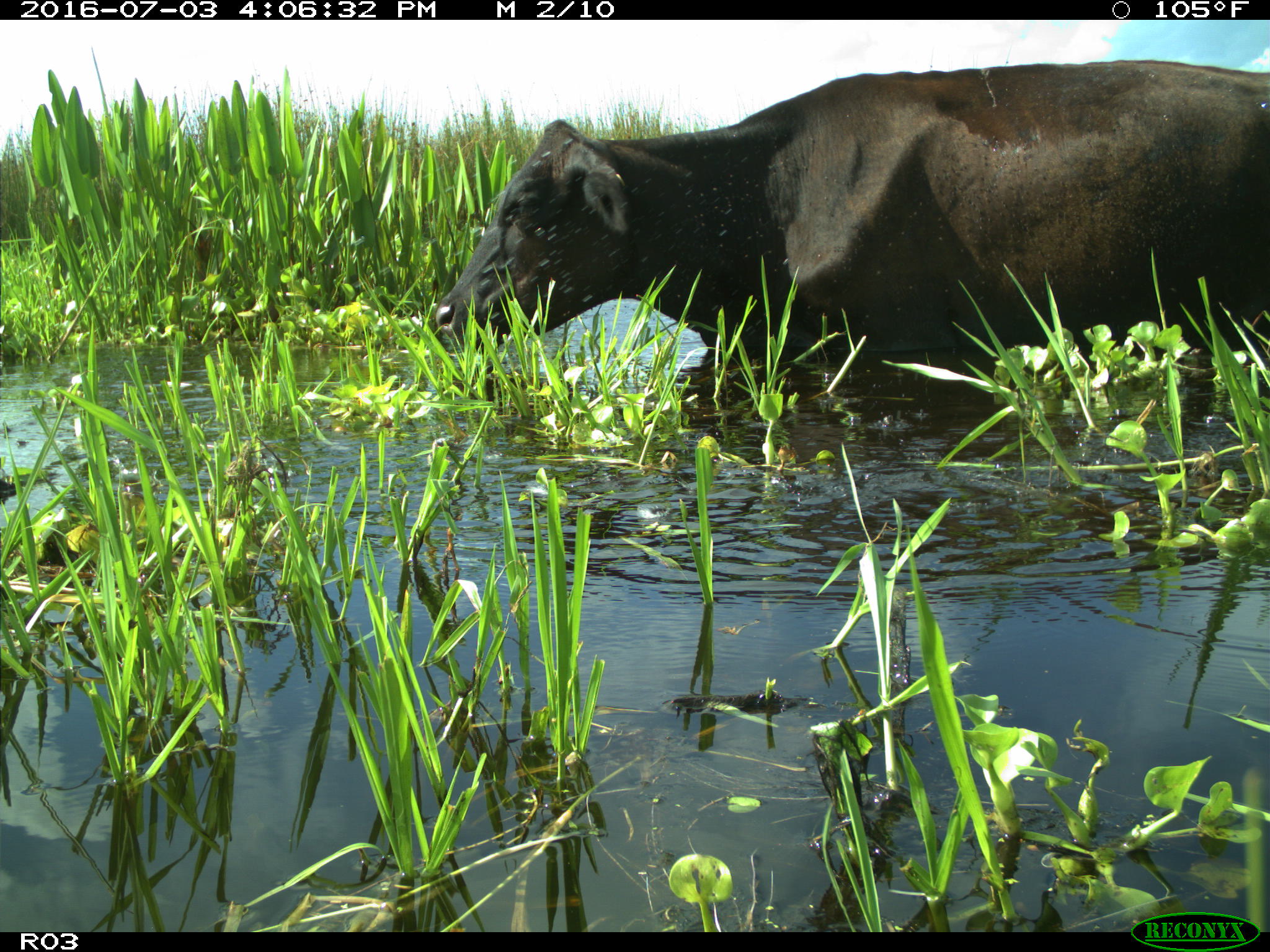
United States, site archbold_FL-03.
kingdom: Animalia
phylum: Chordata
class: Mammalia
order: Artiodactyla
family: Bovidae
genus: Bos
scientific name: Bos taurus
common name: domestic cow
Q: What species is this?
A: Bos taurus (domestic cow).